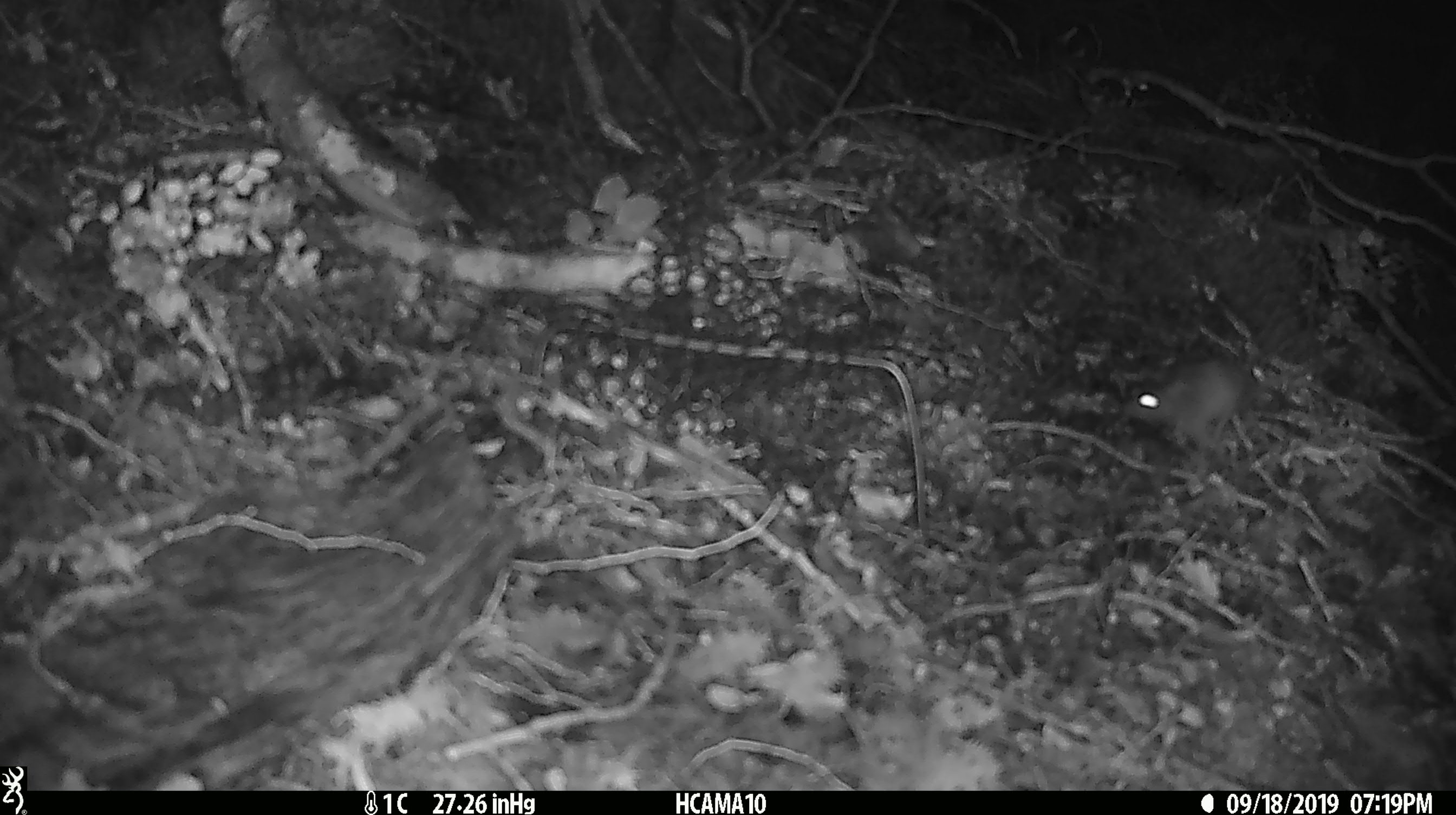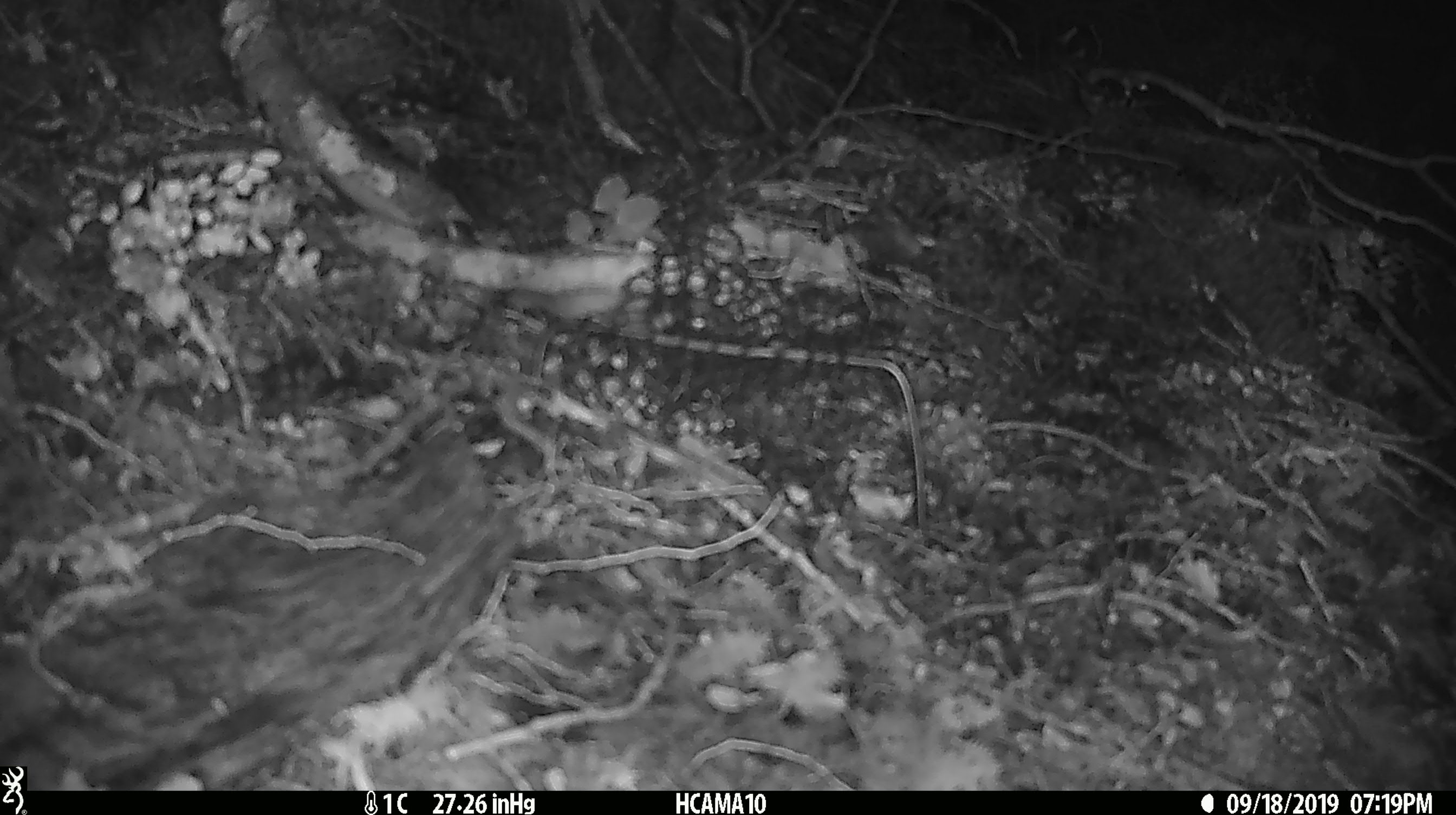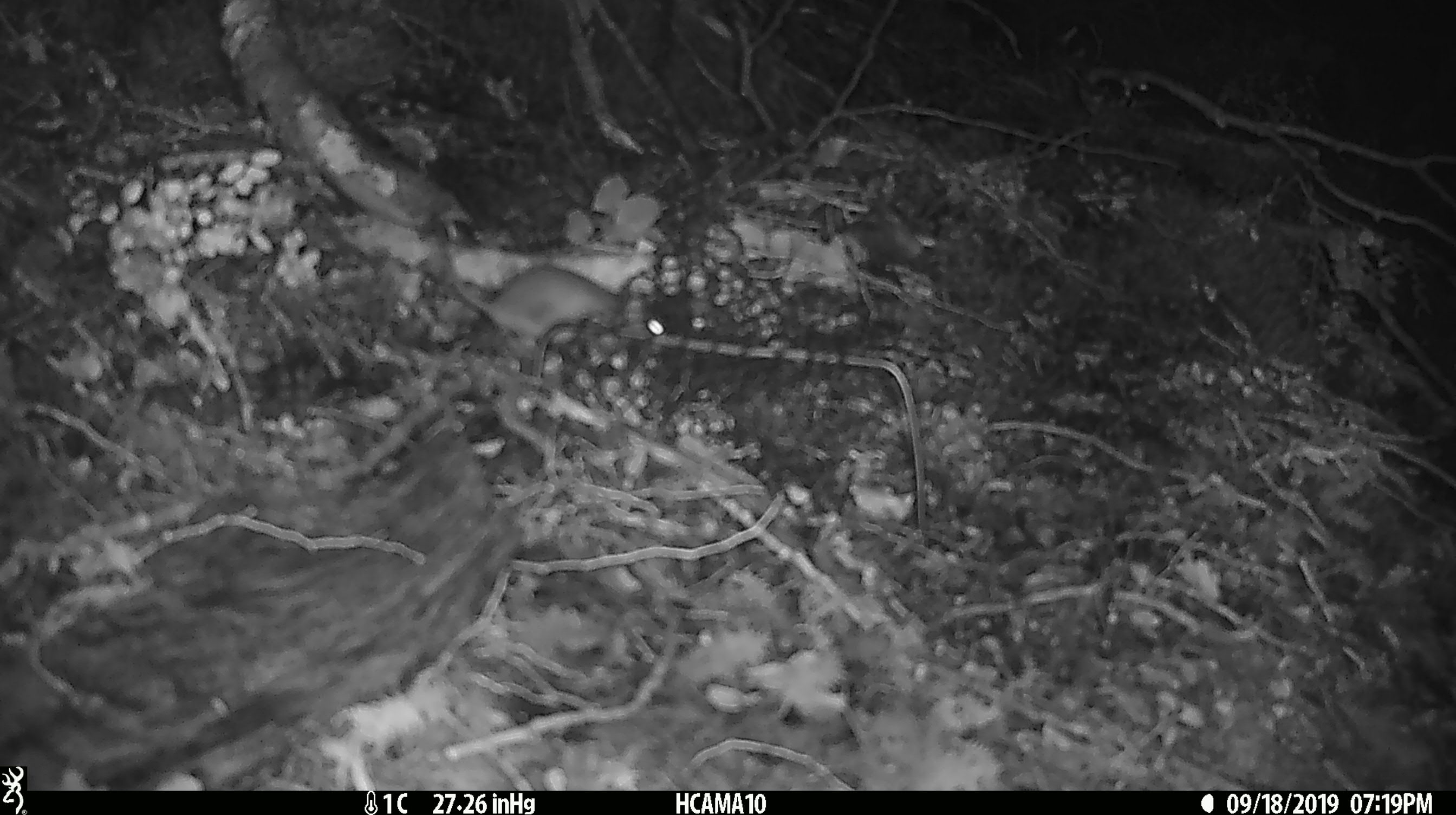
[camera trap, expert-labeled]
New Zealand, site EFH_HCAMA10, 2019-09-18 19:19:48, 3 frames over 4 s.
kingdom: Animalia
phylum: Chordata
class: Mammalia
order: Rodentia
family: Muridae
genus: Mus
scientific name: Mus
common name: mouse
Mouse (Mus).